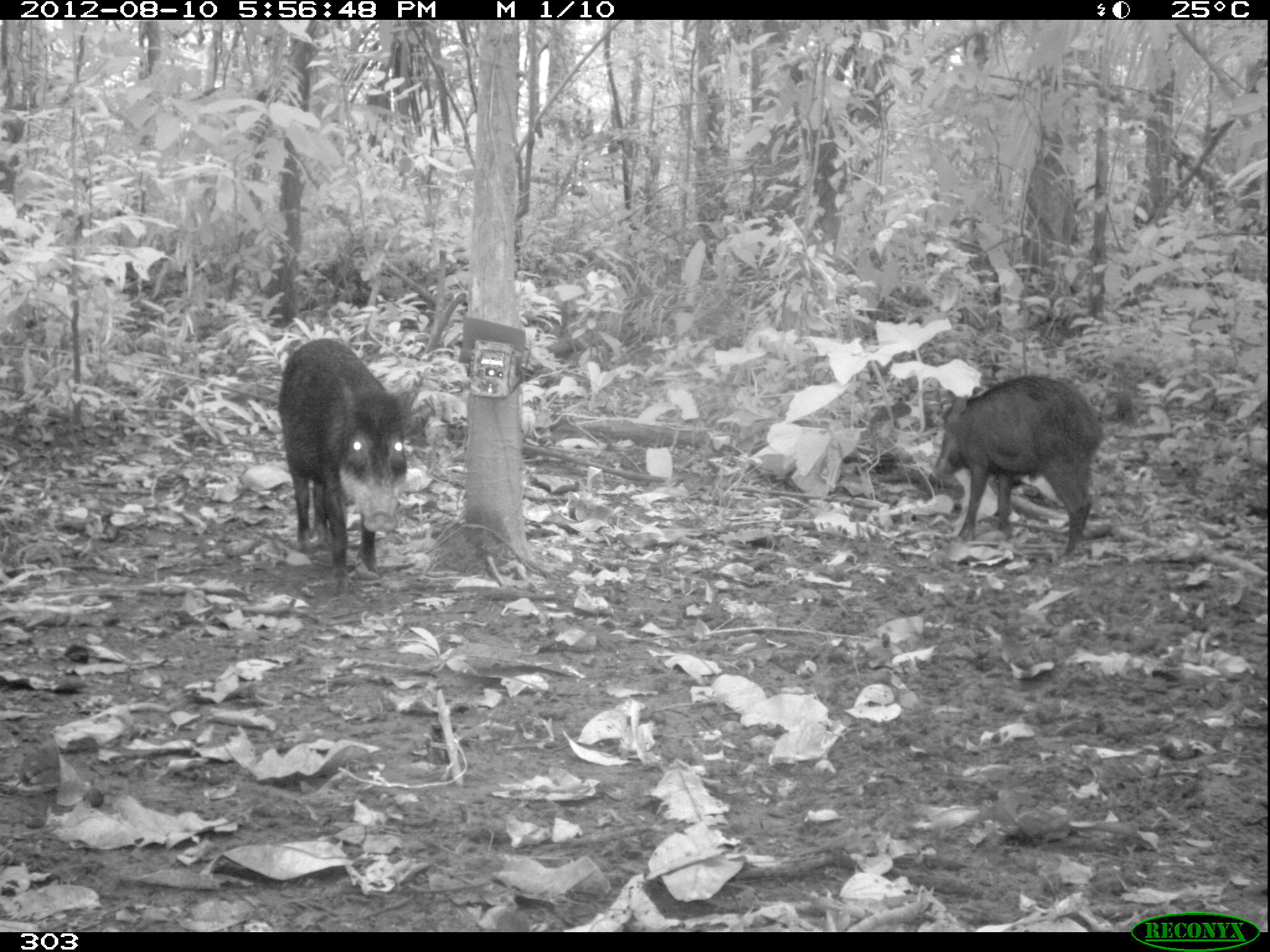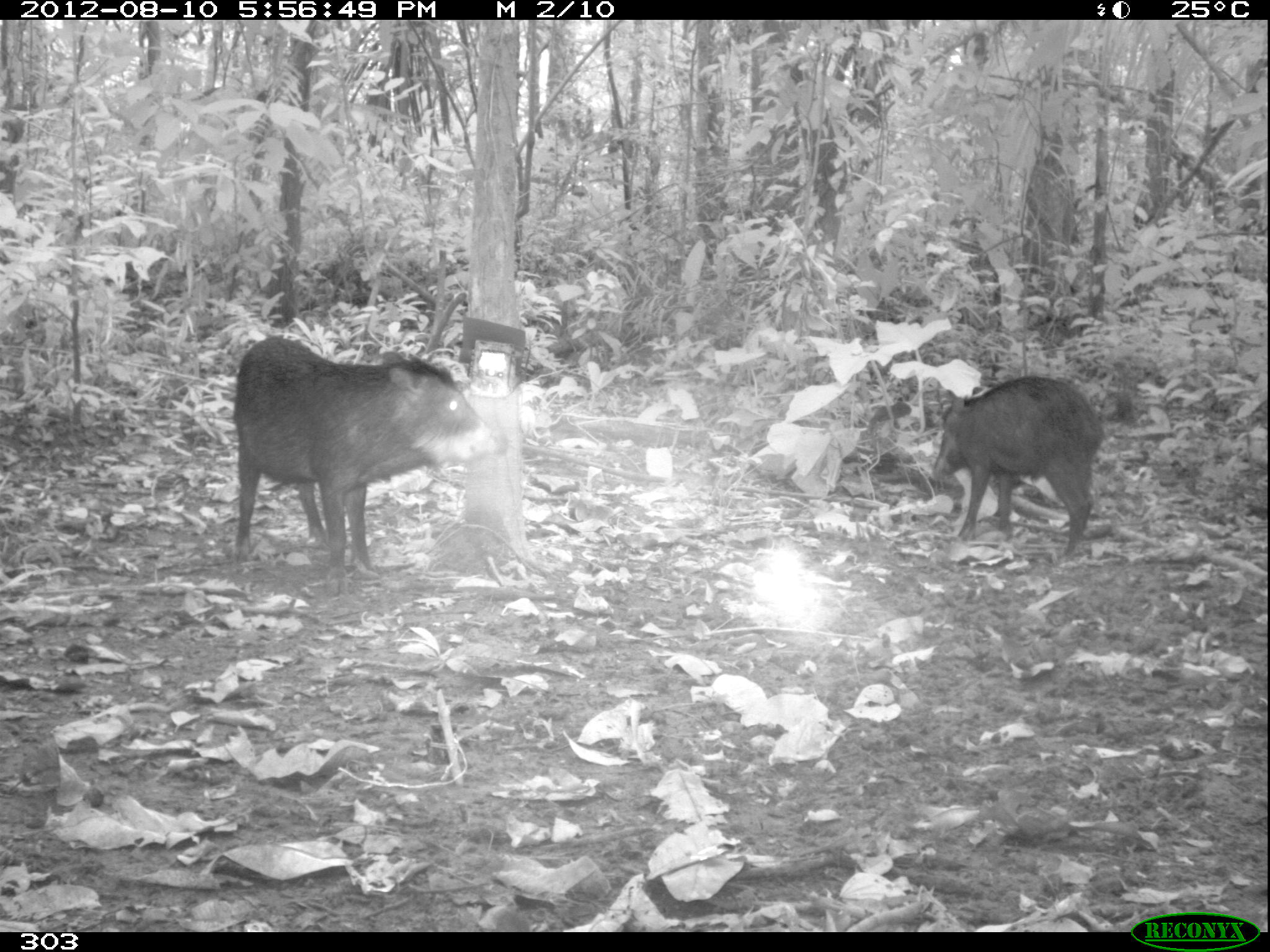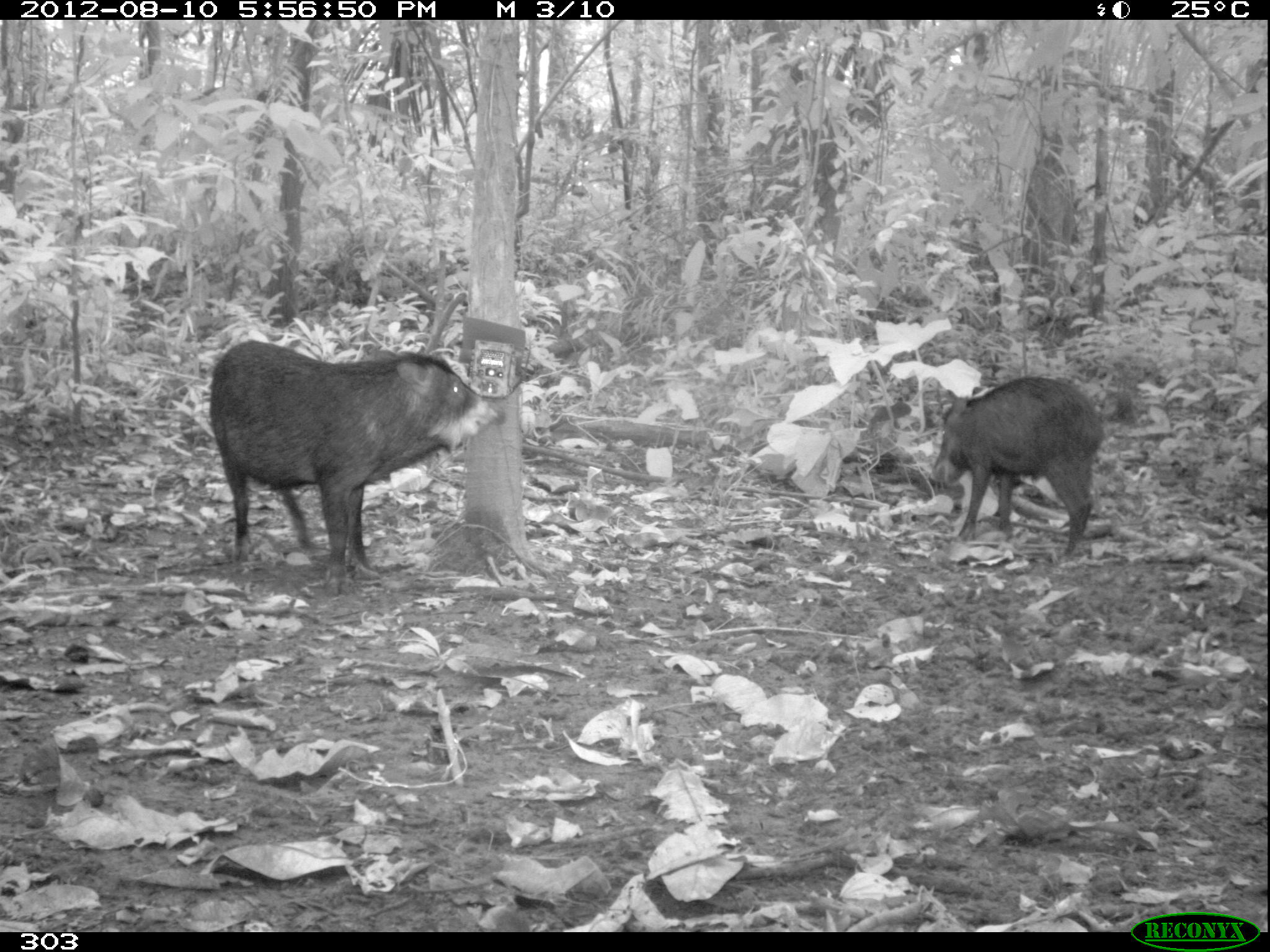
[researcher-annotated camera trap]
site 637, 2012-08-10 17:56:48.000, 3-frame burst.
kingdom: Animalia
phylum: Chordata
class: Mammalia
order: Artiodactyla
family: Tayassuidae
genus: Tayassu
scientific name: Tayassu pecari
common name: white-lipped peccary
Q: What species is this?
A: Tayassu pecari (white-lipped peccary).